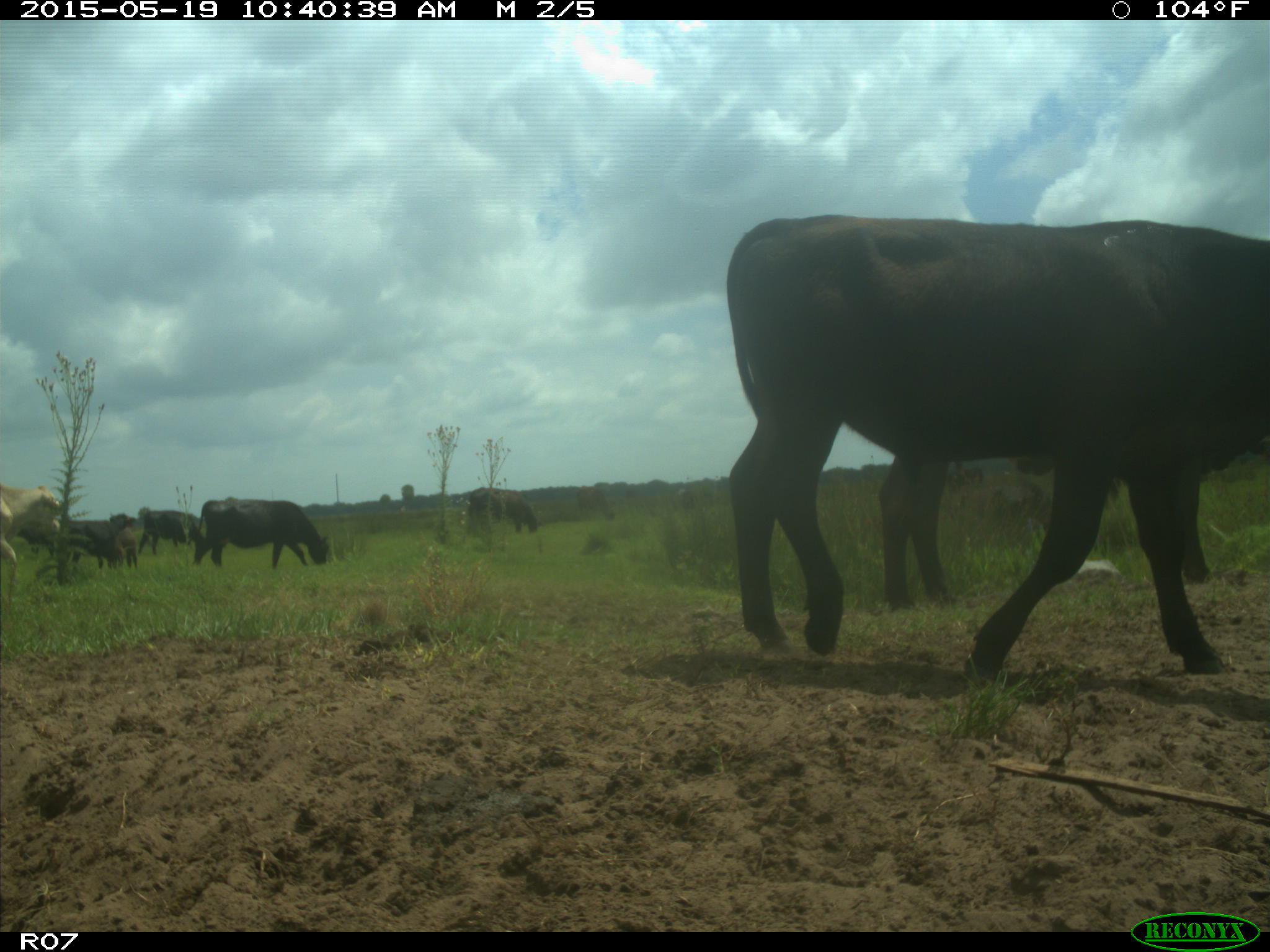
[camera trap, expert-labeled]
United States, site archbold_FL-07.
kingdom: Animalia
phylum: Chordata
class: Mammalia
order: Artiodactyla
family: Bovidae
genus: Bos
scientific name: Bos taurus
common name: domestic cow